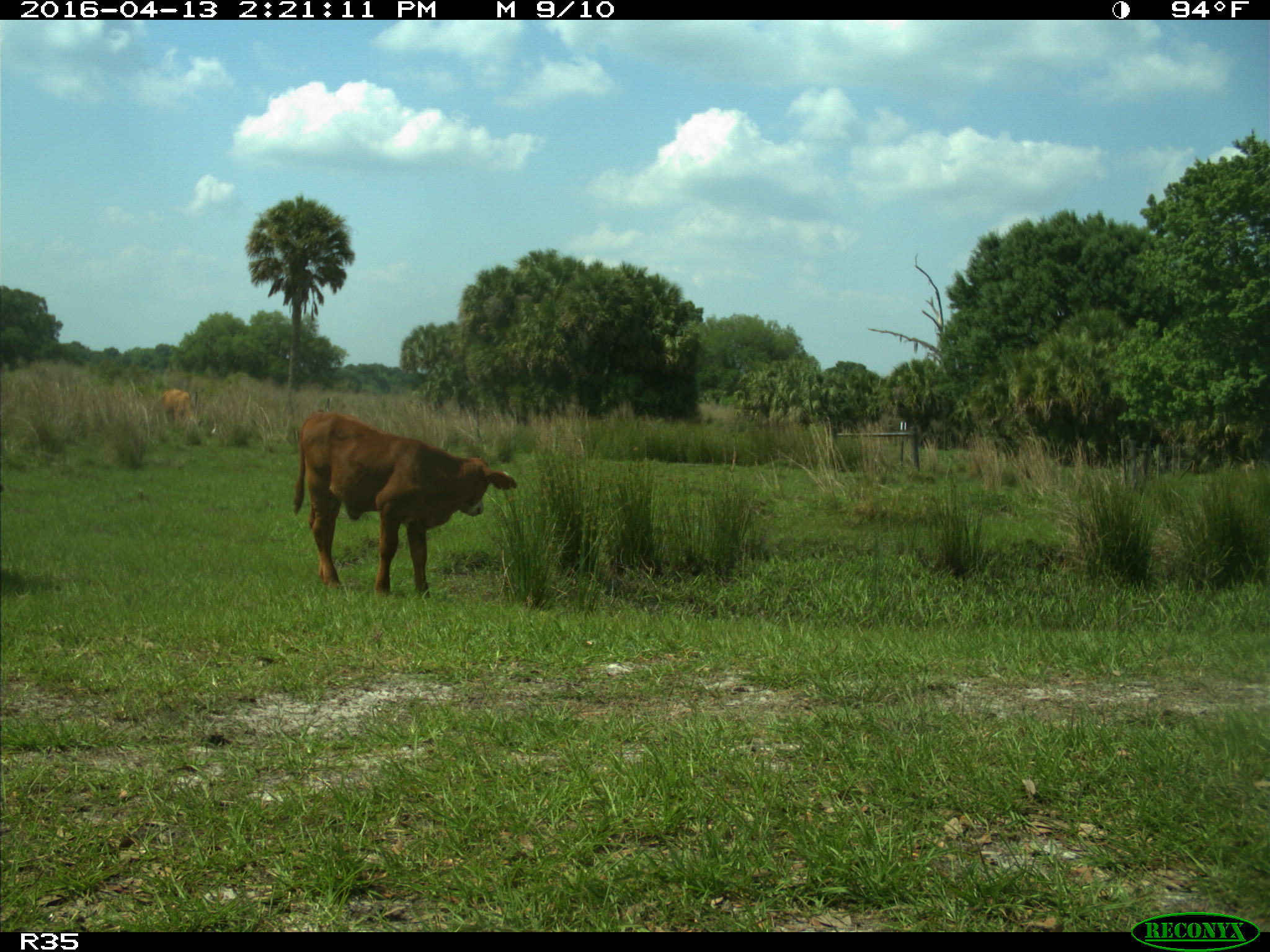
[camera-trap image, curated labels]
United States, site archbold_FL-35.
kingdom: Animalia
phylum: Chordata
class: Mammalia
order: Artiodactyla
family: Bovidae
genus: Bos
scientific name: Bos taurus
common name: domestic cow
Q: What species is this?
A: Bos taurus (domestic cow).